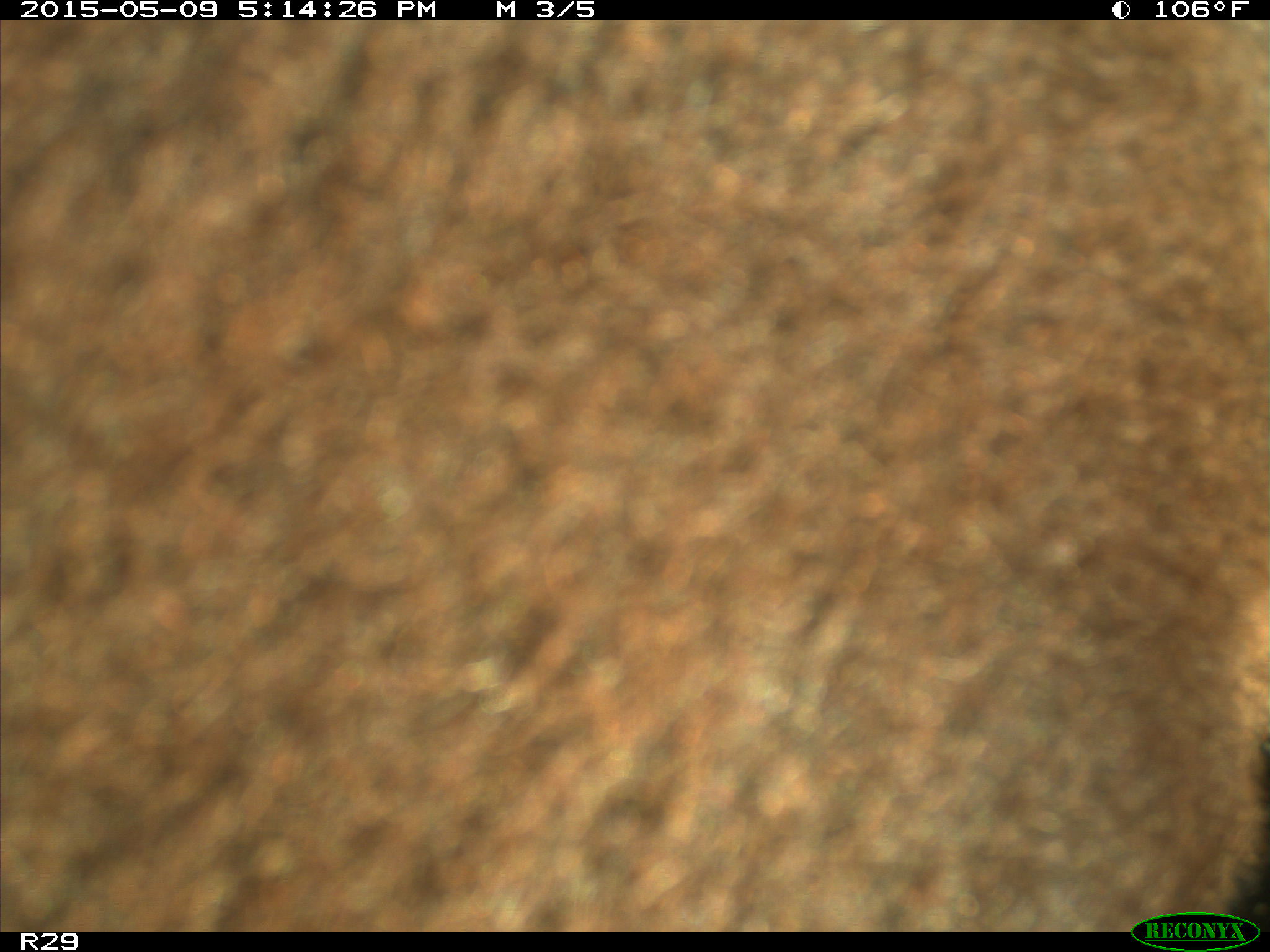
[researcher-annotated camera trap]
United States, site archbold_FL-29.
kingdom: Animalia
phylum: Chordata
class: Mammalia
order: Artiodactyla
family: Bovidae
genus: Bos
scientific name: Bos taurus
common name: domestic cow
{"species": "Bos taurus (domestic cow)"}